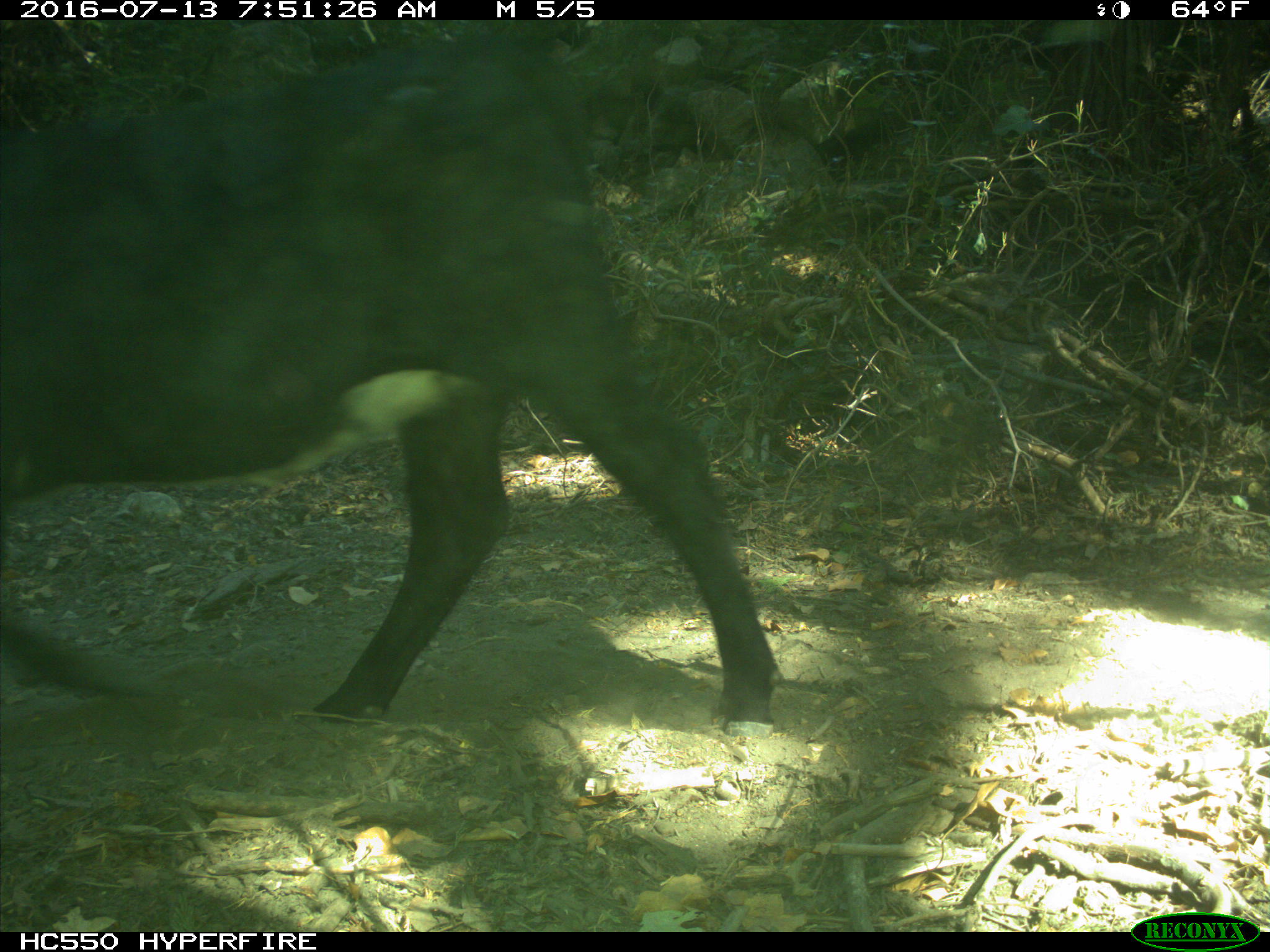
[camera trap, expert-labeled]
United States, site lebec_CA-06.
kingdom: Animalia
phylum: Chordata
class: Mammalia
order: Artiodactyla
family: Bovidae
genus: Bos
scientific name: Bos taurus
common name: domestic cow